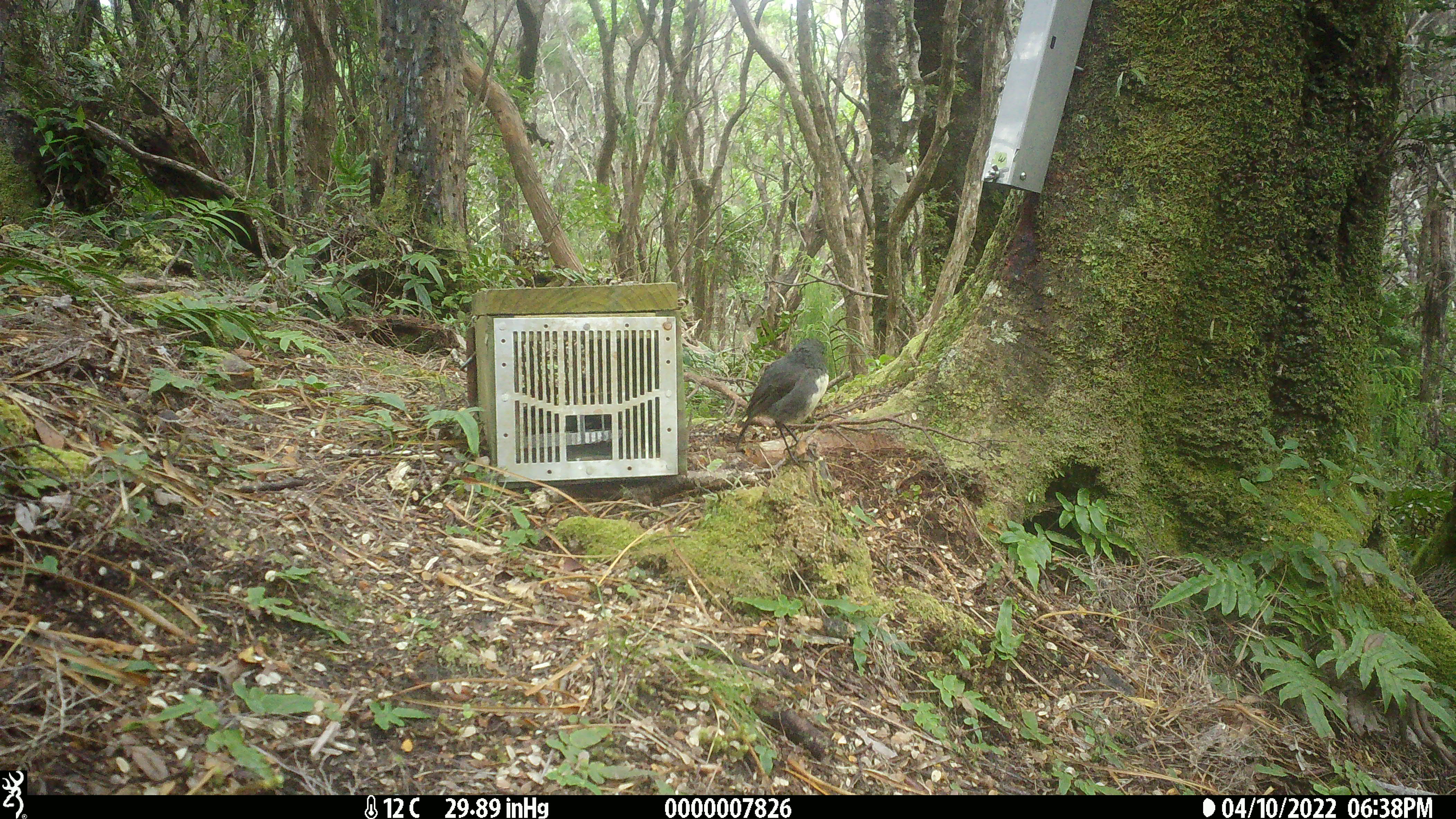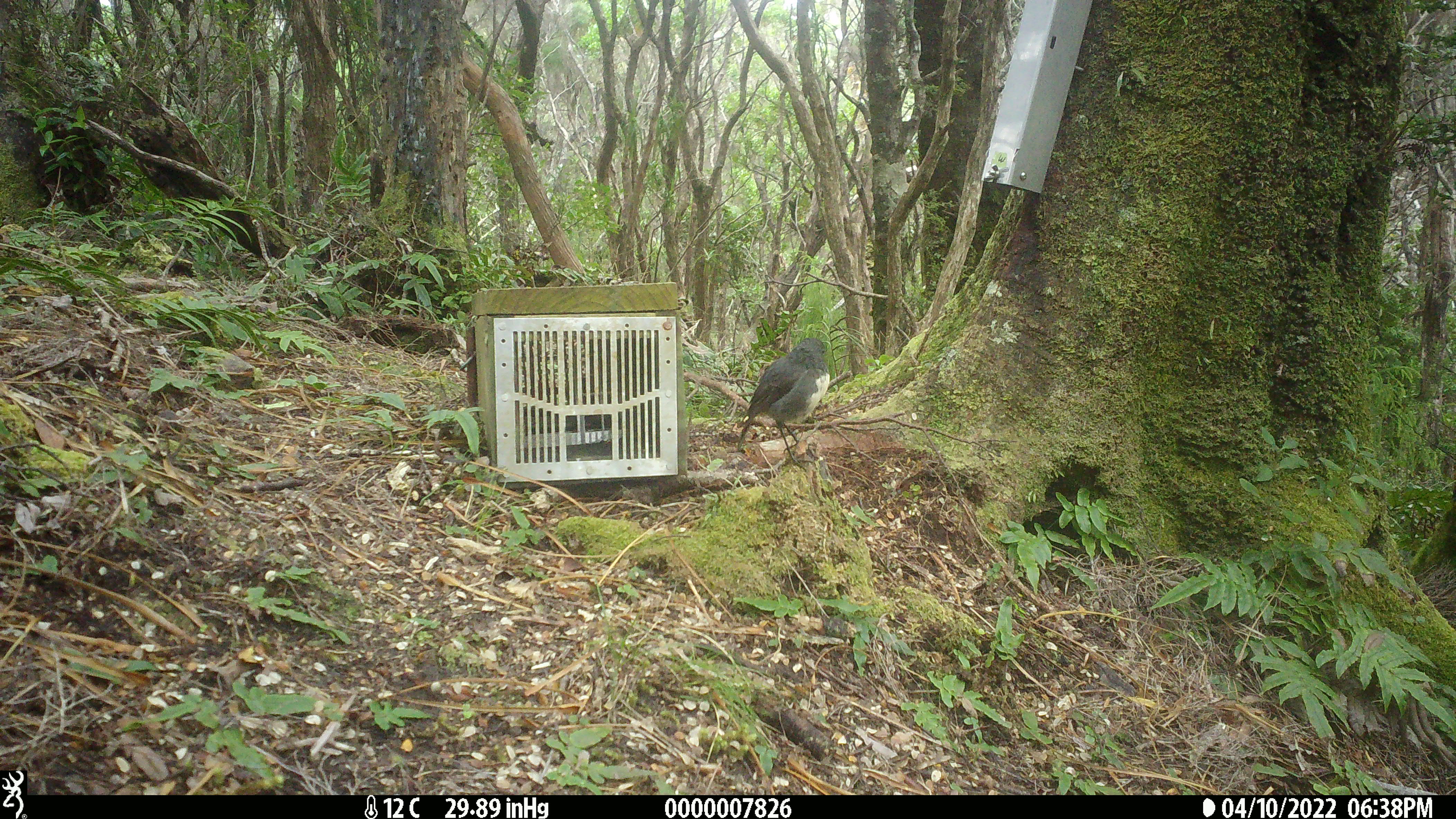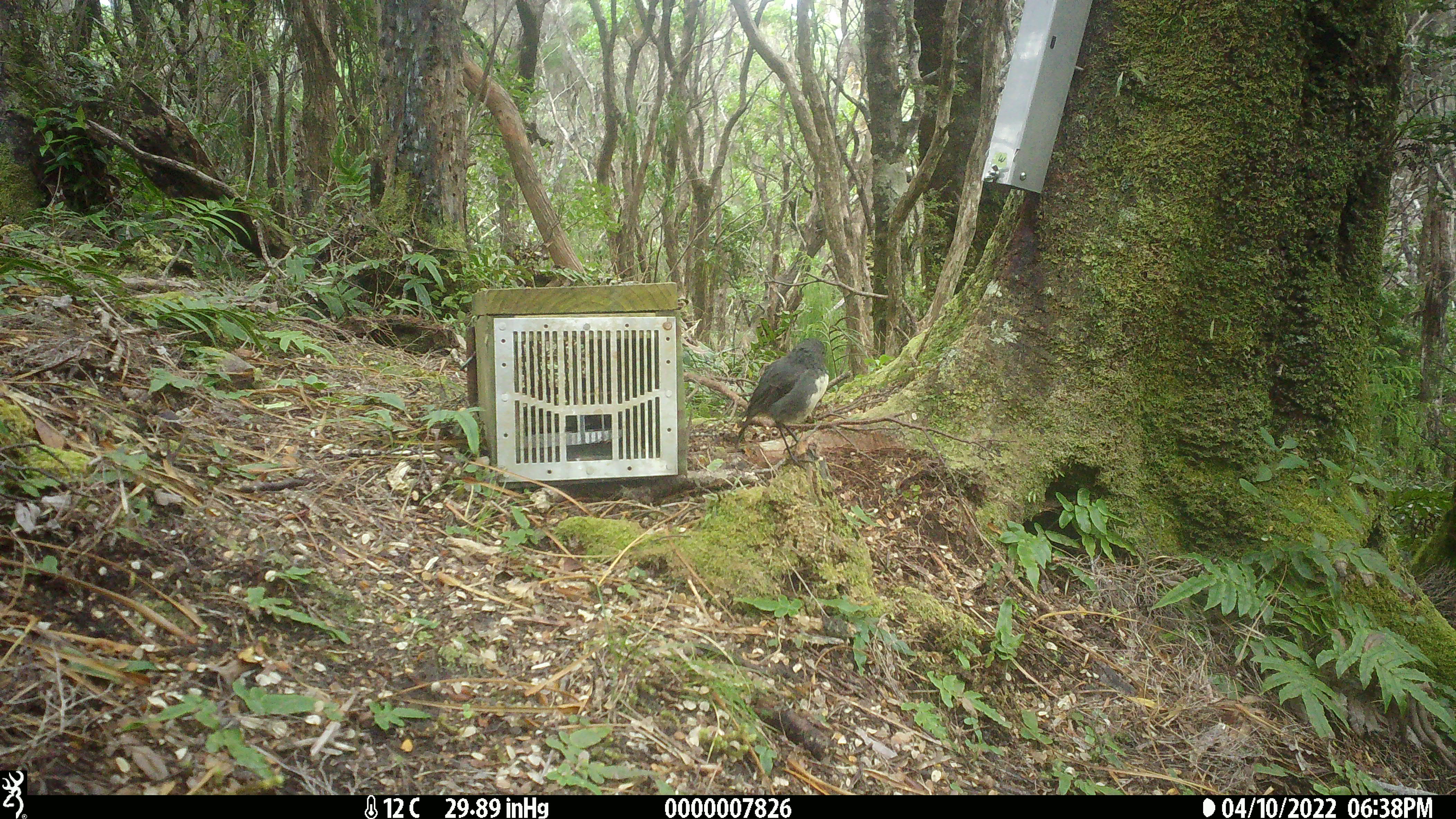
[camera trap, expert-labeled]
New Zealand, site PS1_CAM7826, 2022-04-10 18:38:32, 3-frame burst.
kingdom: Animalia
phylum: Chordata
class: Aves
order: Passeriformes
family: Petroicidae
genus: Petroica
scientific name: Petroica australis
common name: new zealand robin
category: robin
Robin (new zealand robin) (Petroica australis).